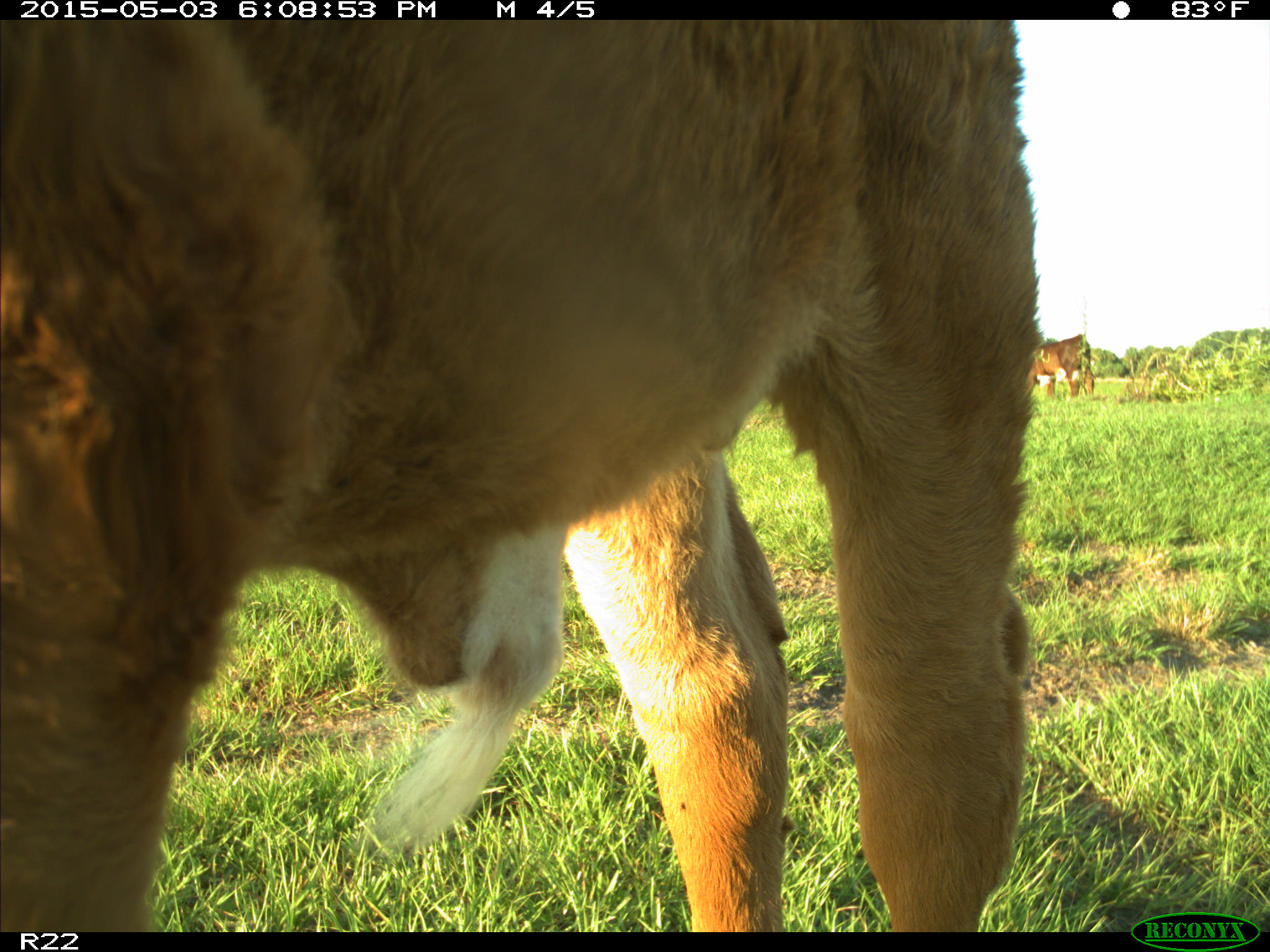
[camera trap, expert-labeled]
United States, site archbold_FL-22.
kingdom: Animalia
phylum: Chordata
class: Mammalia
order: Artiodactyla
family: Bovidae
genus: Bos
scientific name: Bos taurus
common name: domestic cow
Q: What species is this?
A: Bos taurus (domestic cow).